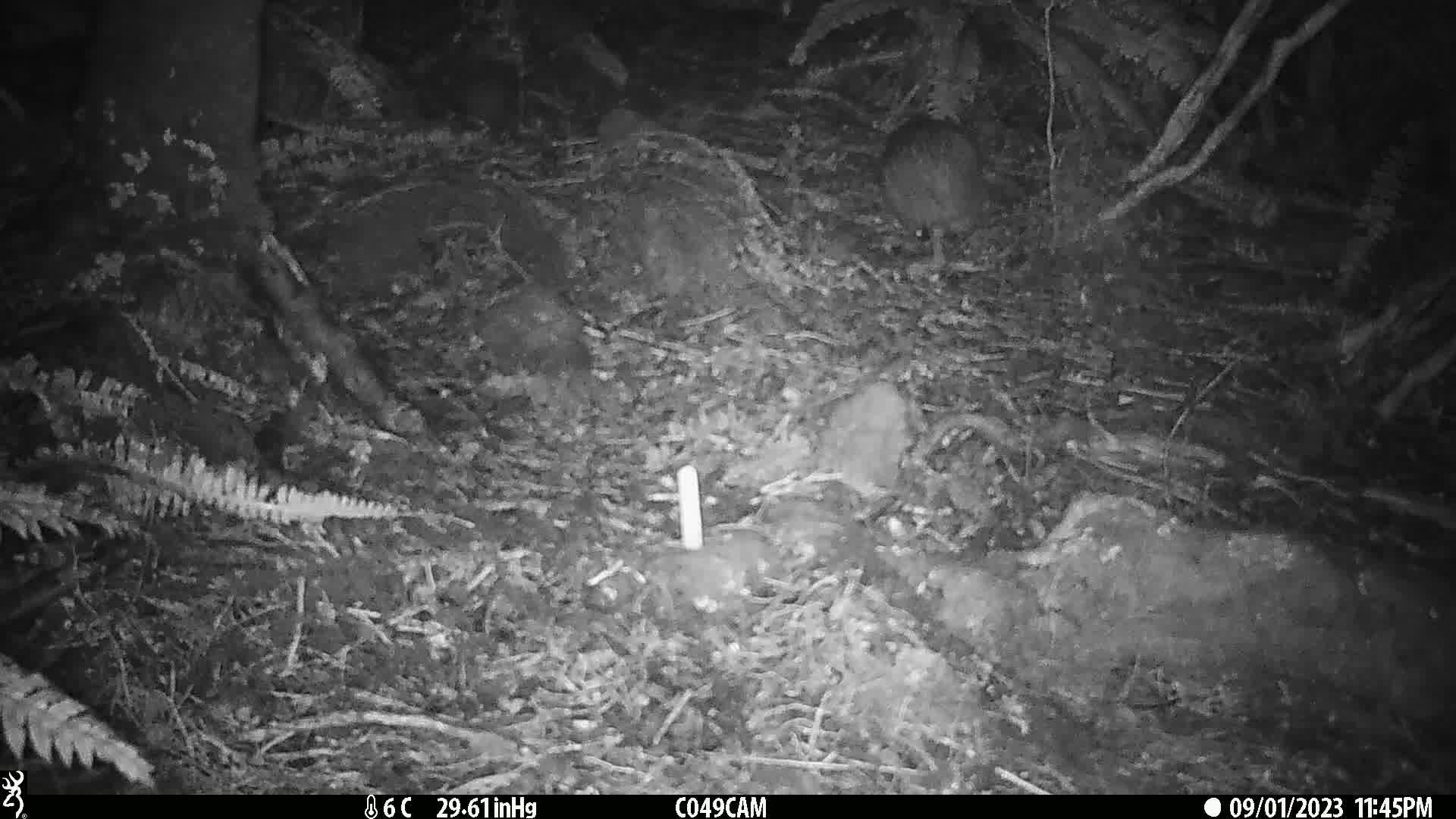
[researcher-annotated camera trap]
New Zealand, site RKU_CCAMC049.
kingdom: Animalia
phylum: Chordata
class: Aves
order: Apterygiformes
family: Apterygidae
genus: Apteryx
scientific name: Apteryx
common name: kiwi